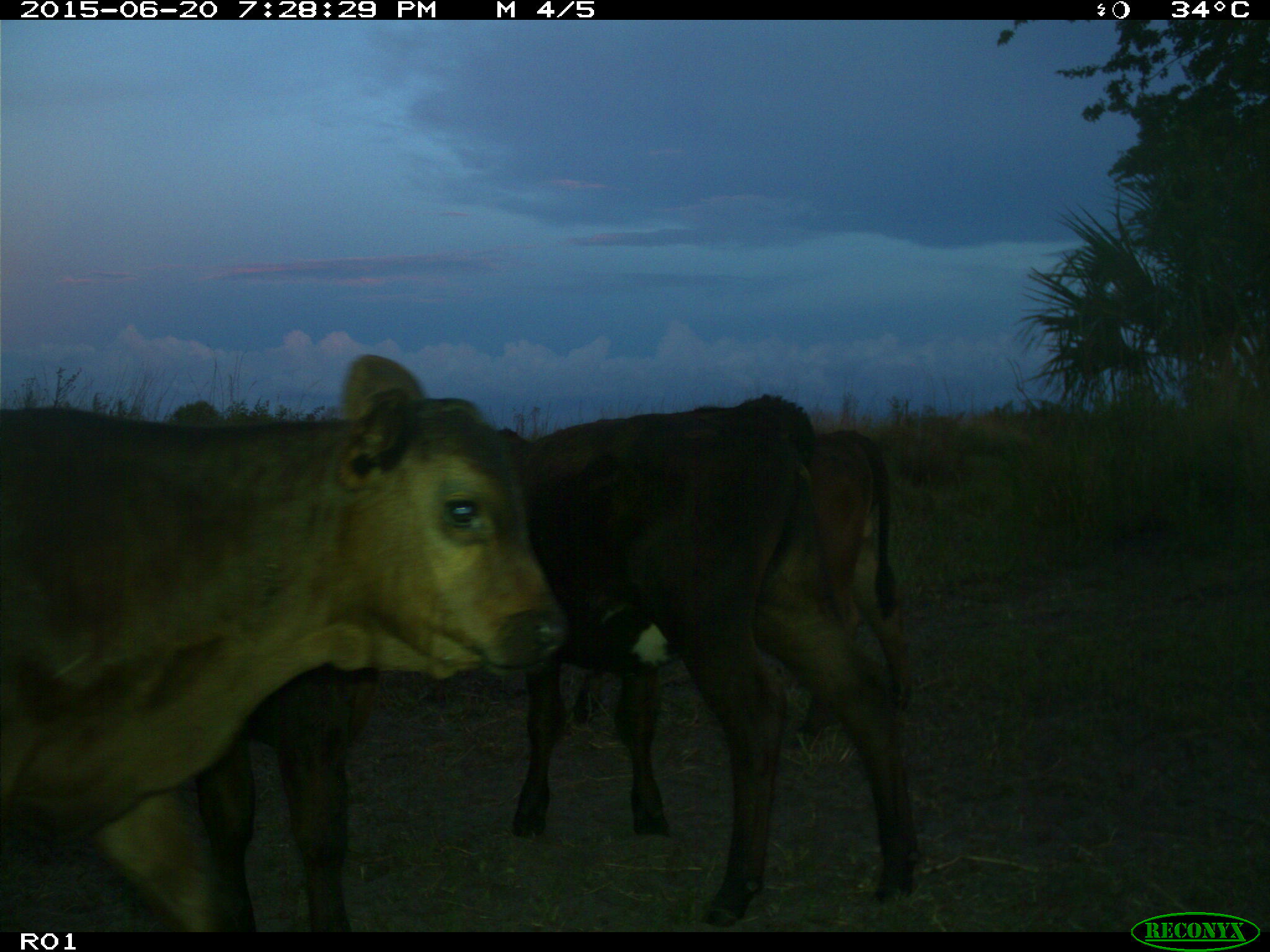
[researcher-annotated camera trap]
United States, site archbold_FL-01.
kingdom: Animalia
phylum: Chordata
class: Mammalia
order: Artiodactyla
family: Bovidae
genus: Bos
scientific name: Bos taurus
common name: domestic cow